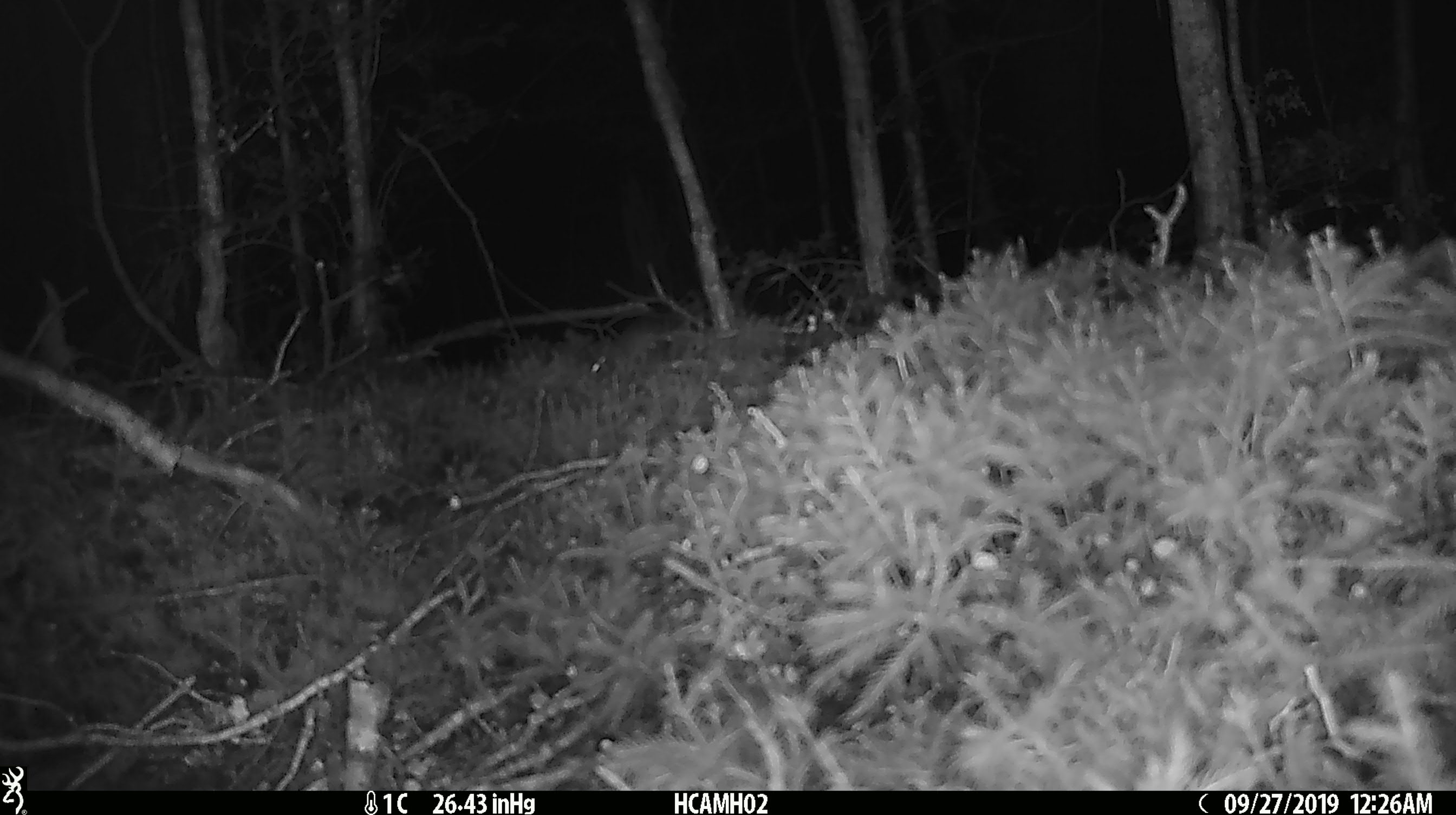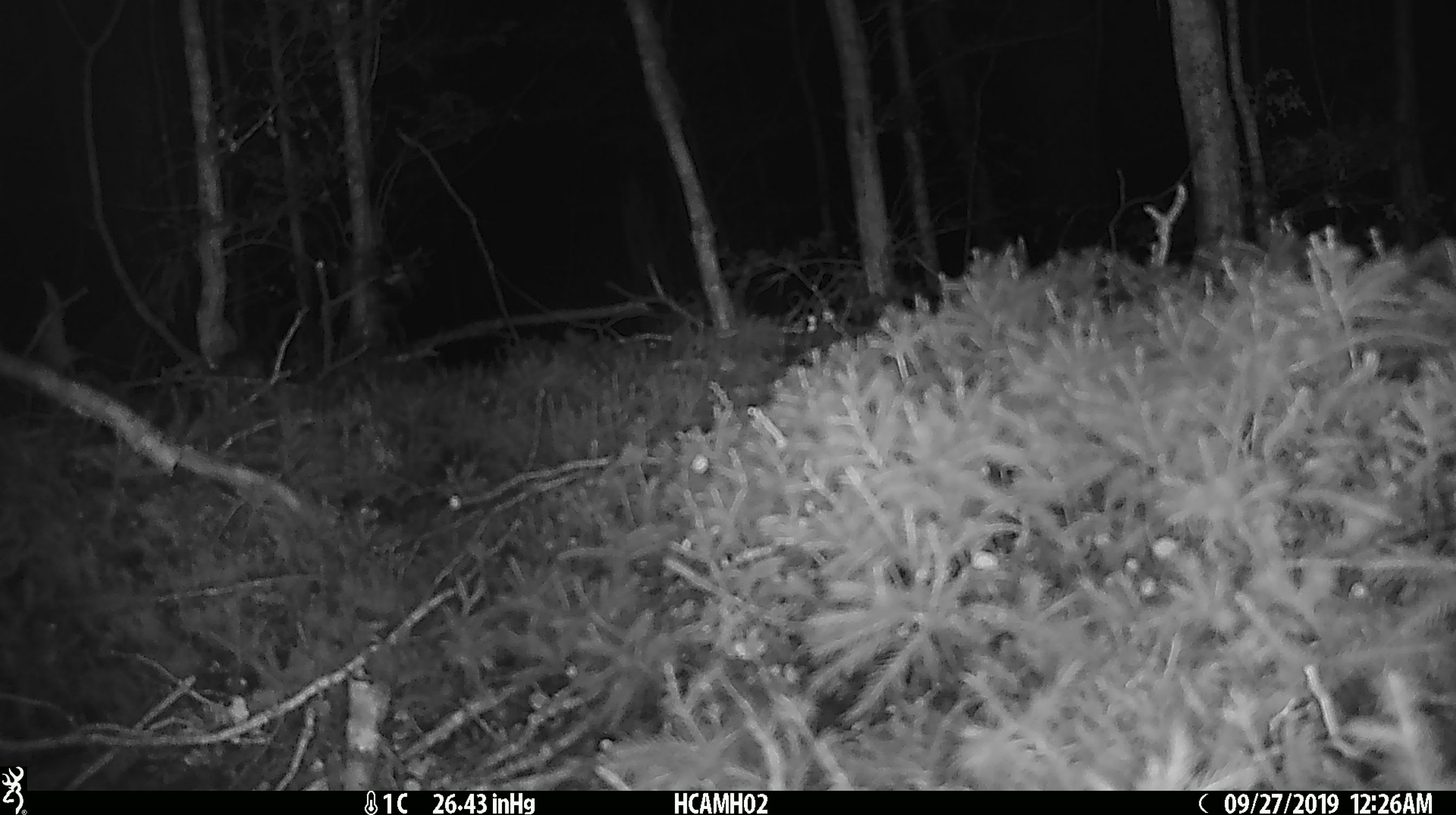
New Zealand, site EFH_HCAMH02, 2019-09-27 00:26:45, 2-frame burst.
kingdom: Animalia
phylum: Chordata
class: Mammalia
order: Rodentia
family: Muridae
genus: Mus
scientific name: Mus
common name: mouse